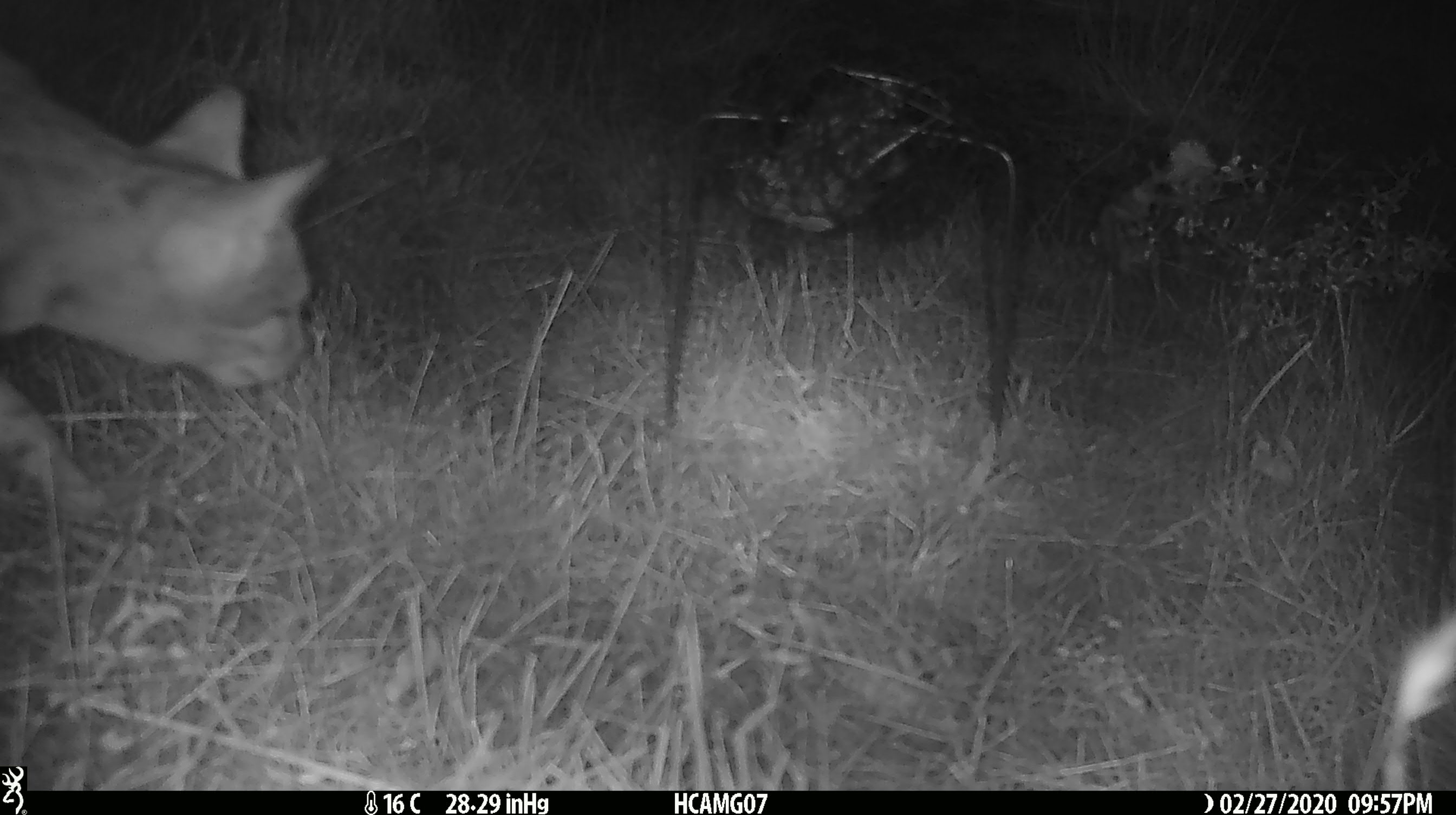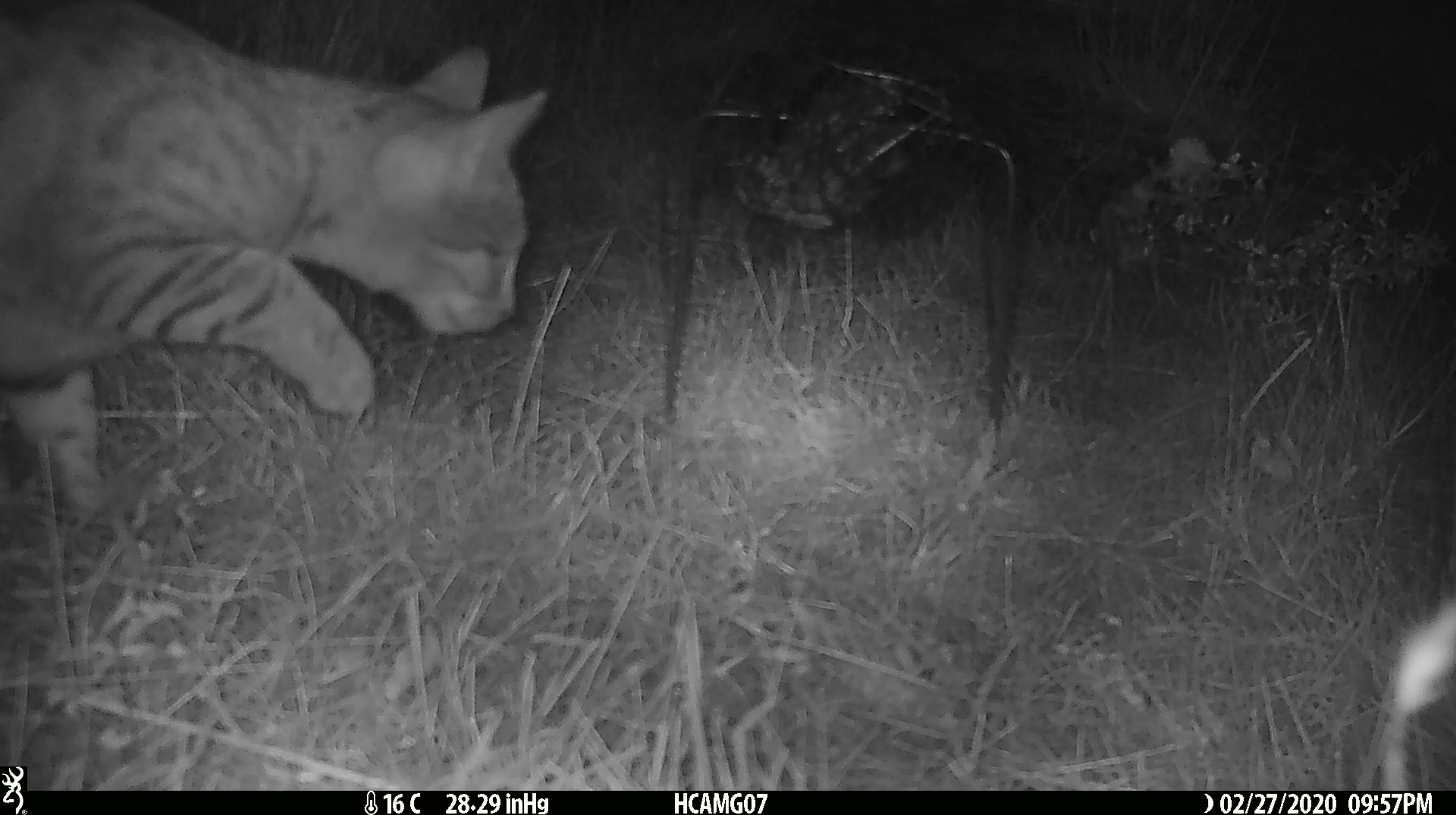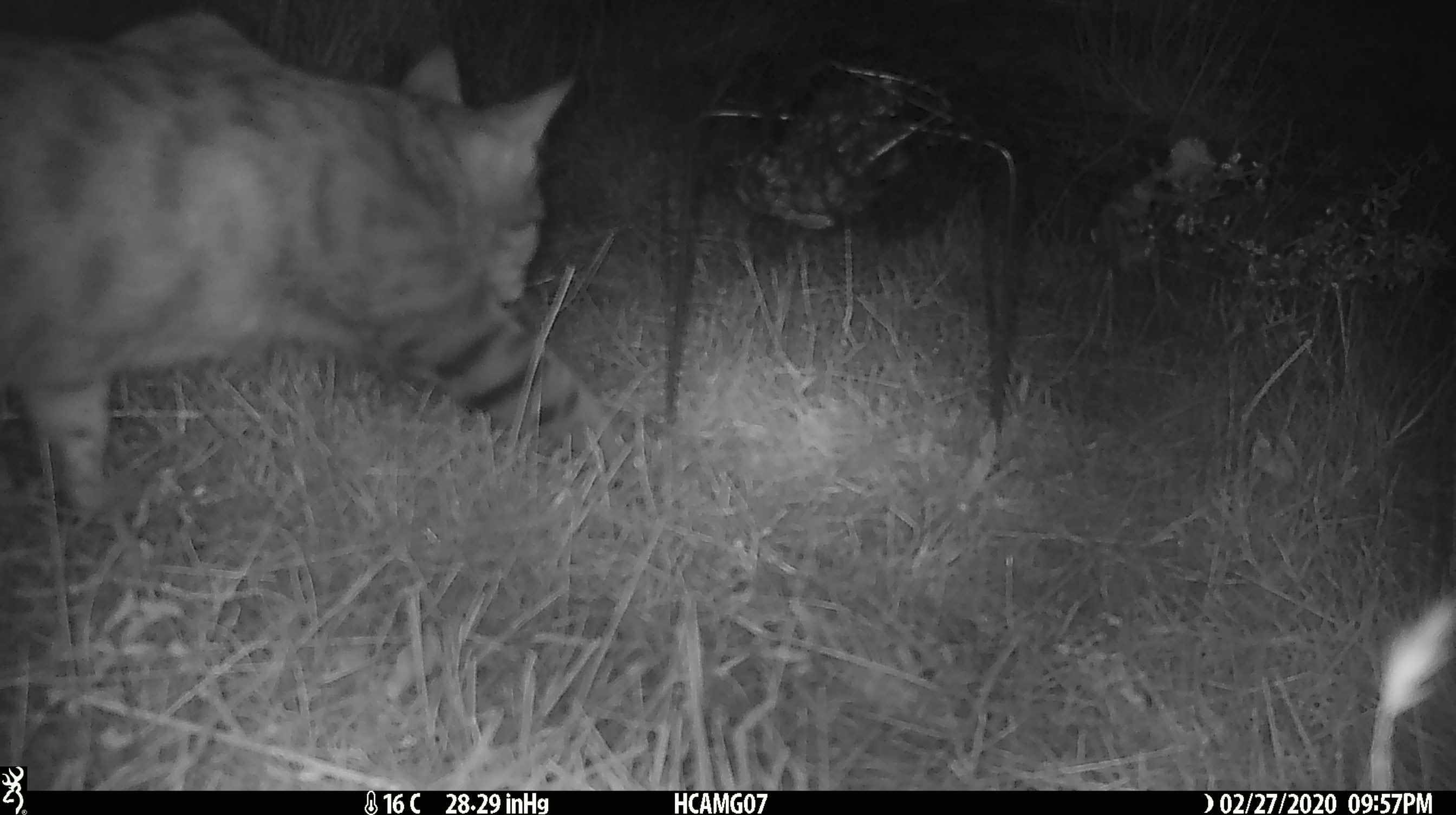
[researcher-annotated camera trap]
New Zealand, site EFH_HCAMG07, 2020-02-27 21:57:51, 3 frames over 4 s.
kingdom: Animalia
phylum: Chordata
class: Mammalia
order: Carnivora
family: Felidae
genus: Felis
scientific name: Felis catus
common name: domestic cat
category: cat